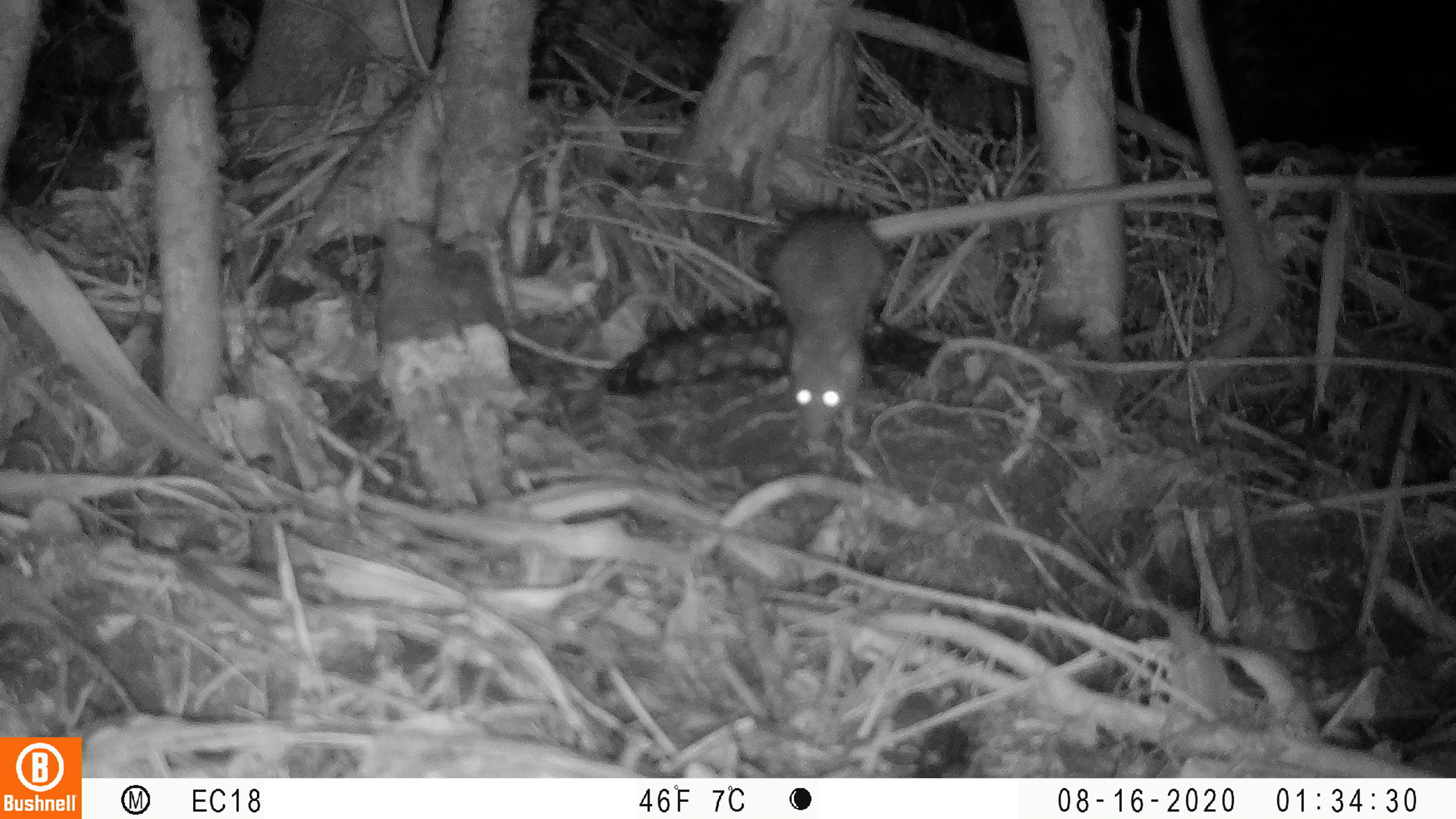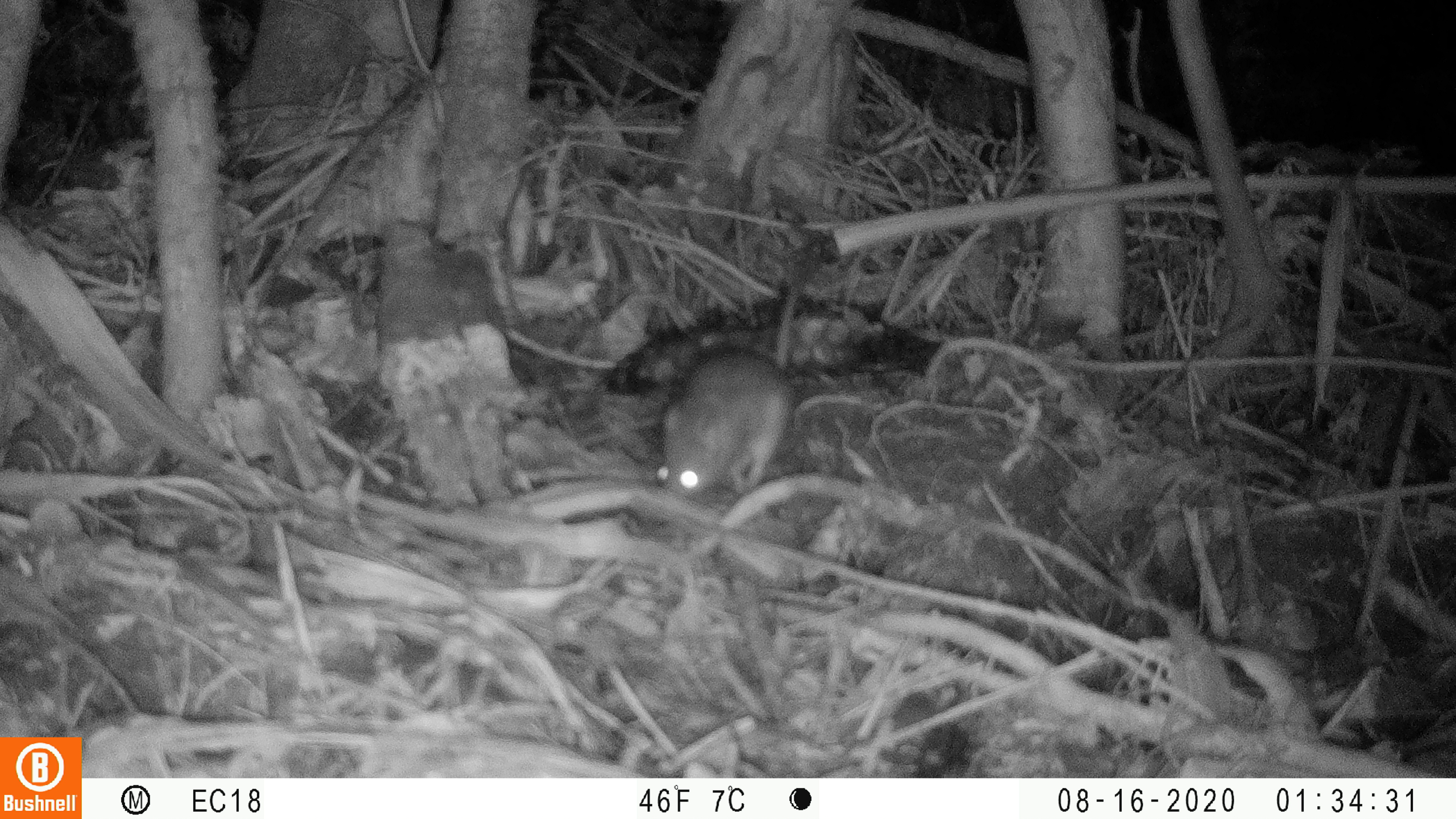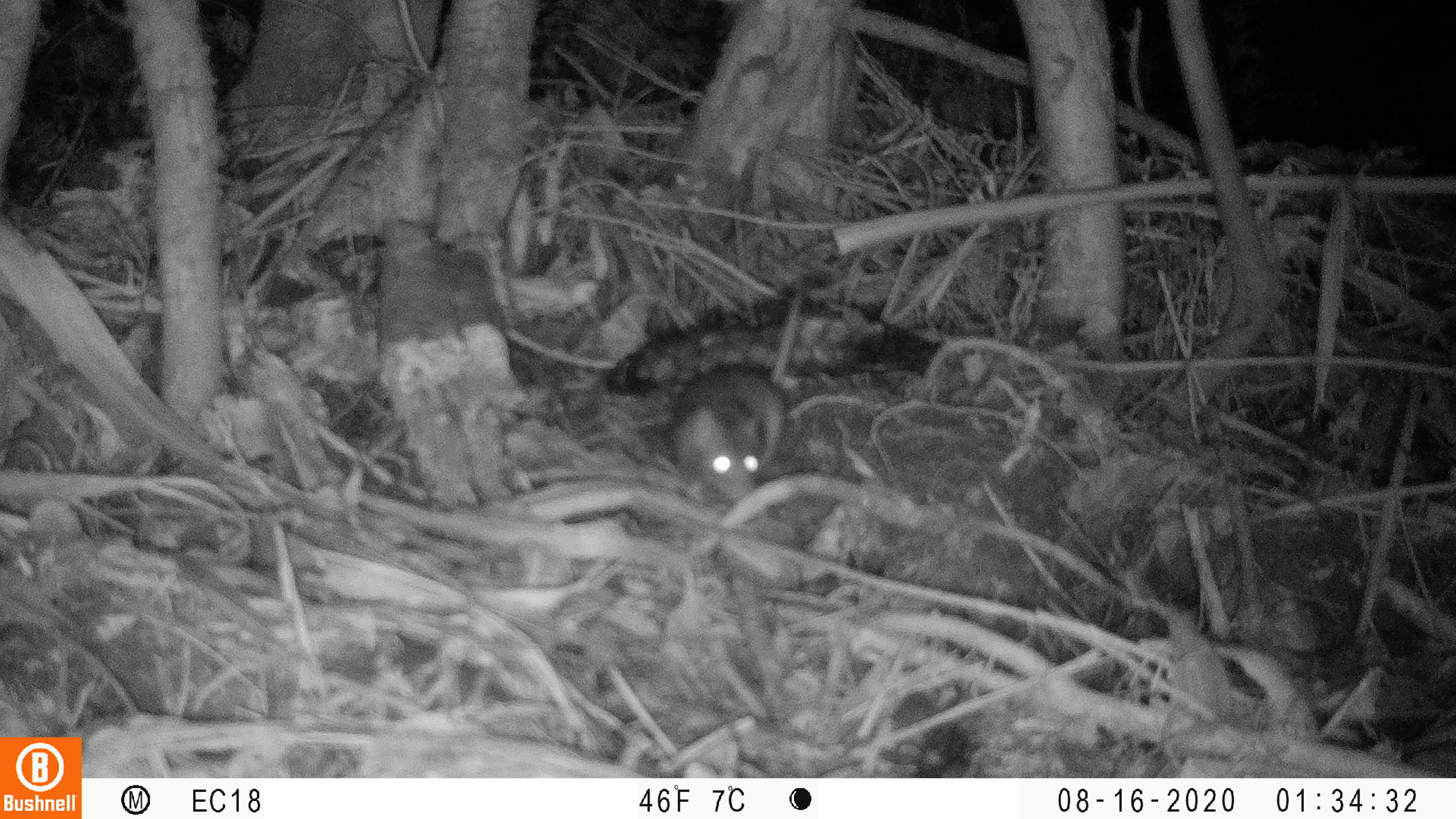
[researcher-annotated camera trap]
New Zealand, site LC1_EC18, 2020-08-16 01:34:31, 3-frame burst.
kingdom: Animalia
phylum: Chordata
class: Mammalia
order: Rodentia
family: Muridae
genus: Rattus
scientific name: Rattus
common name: rat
Rat (Rattus).